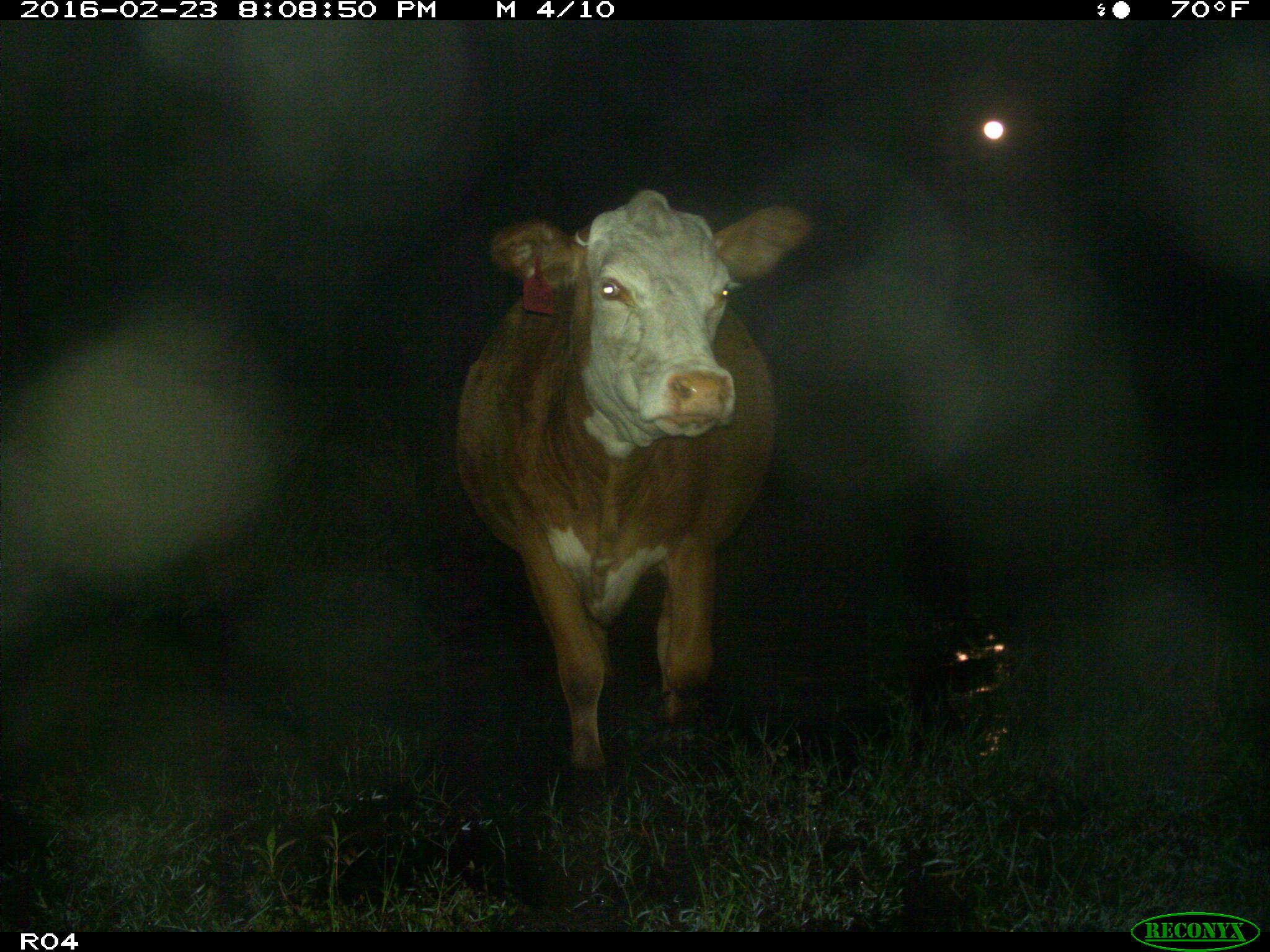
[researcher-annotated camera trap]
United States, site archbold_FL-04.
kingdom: Animalia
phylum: Chordata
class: Mammalia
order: Artiodactyla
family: Bovidae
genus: Bos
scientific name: Bos taurus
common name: domestic cow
Bos taurus (domestic cow).